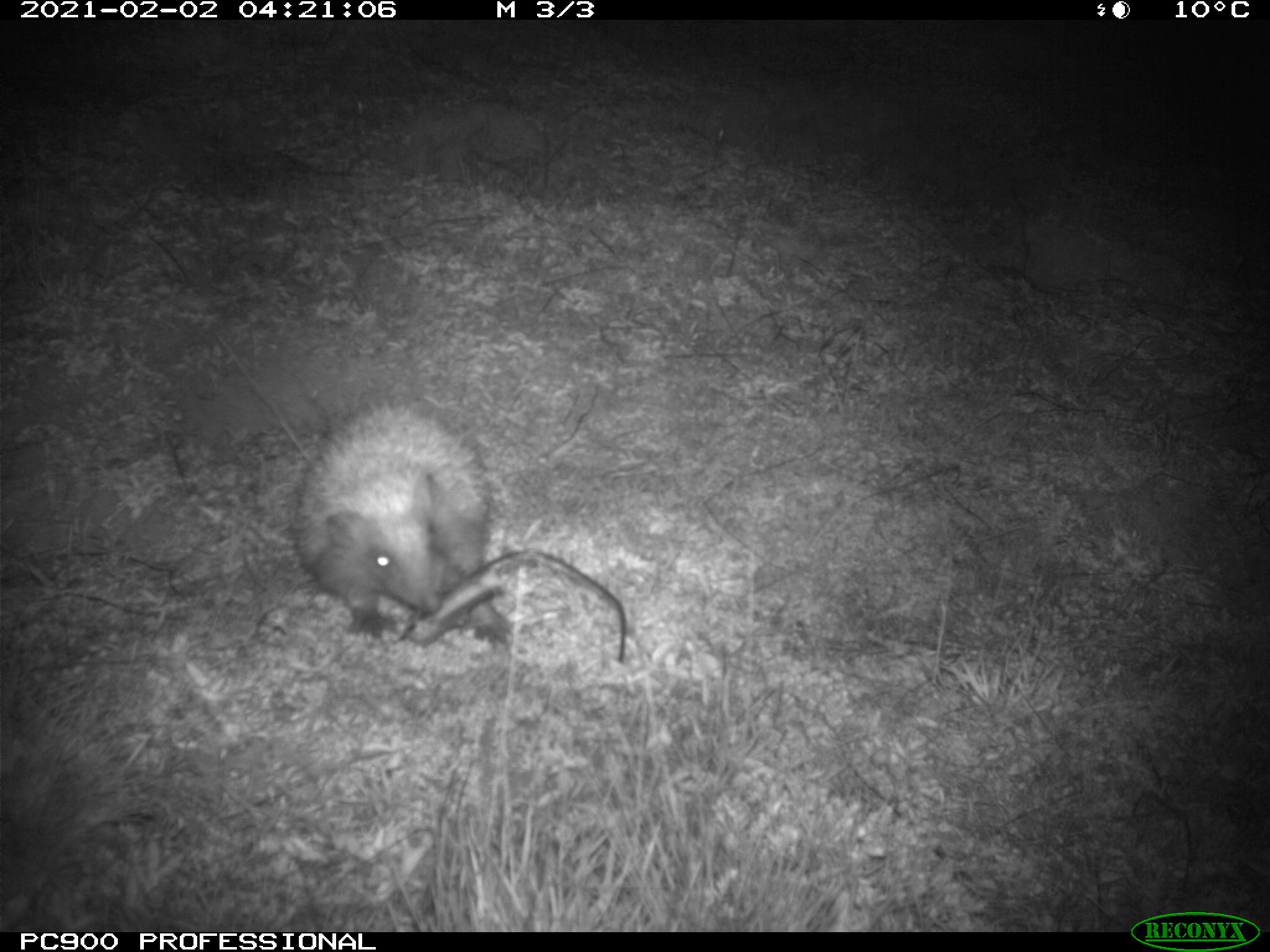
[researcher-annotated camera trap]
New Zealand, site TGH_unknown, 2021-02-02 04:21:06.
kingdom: Animalia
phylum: Chordata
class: Mammalia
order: Eulipotyphla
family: Erinaceidae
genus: Erinaceus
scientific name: Erinaceus europaeus europaeus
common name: european hedgehog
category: hedgehog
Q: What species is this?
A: Hedgehog (european hedgehog) (Erinaceus europaeus europaeus).